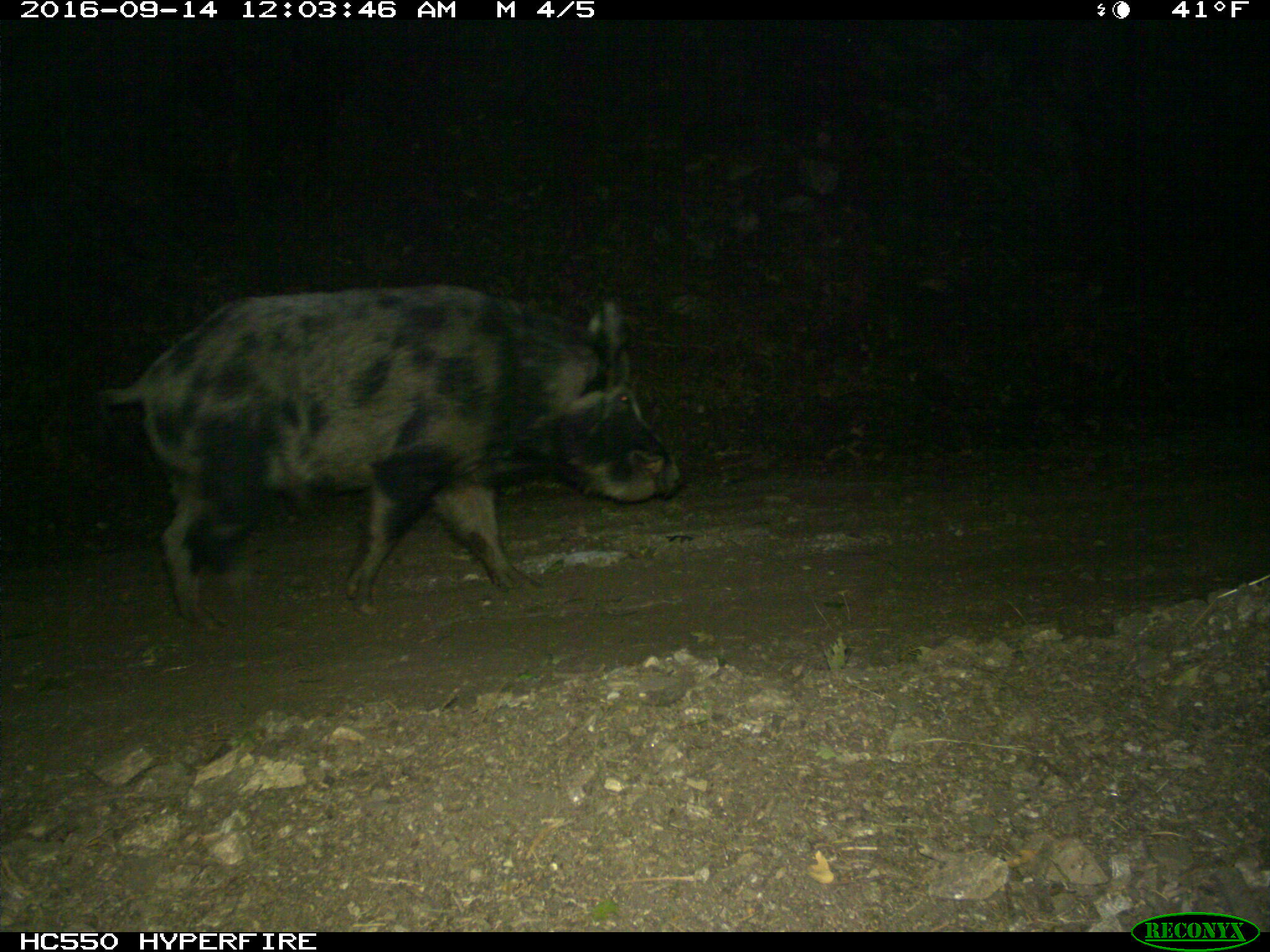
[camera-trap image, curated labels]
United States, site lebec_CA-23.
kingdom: Animalia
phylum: Chordata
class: Mammalia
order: Artiodactyla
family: Suidae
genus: Sus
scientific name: Sus scrofa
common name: wild boar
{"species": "Sus scrofa (wild boar)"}